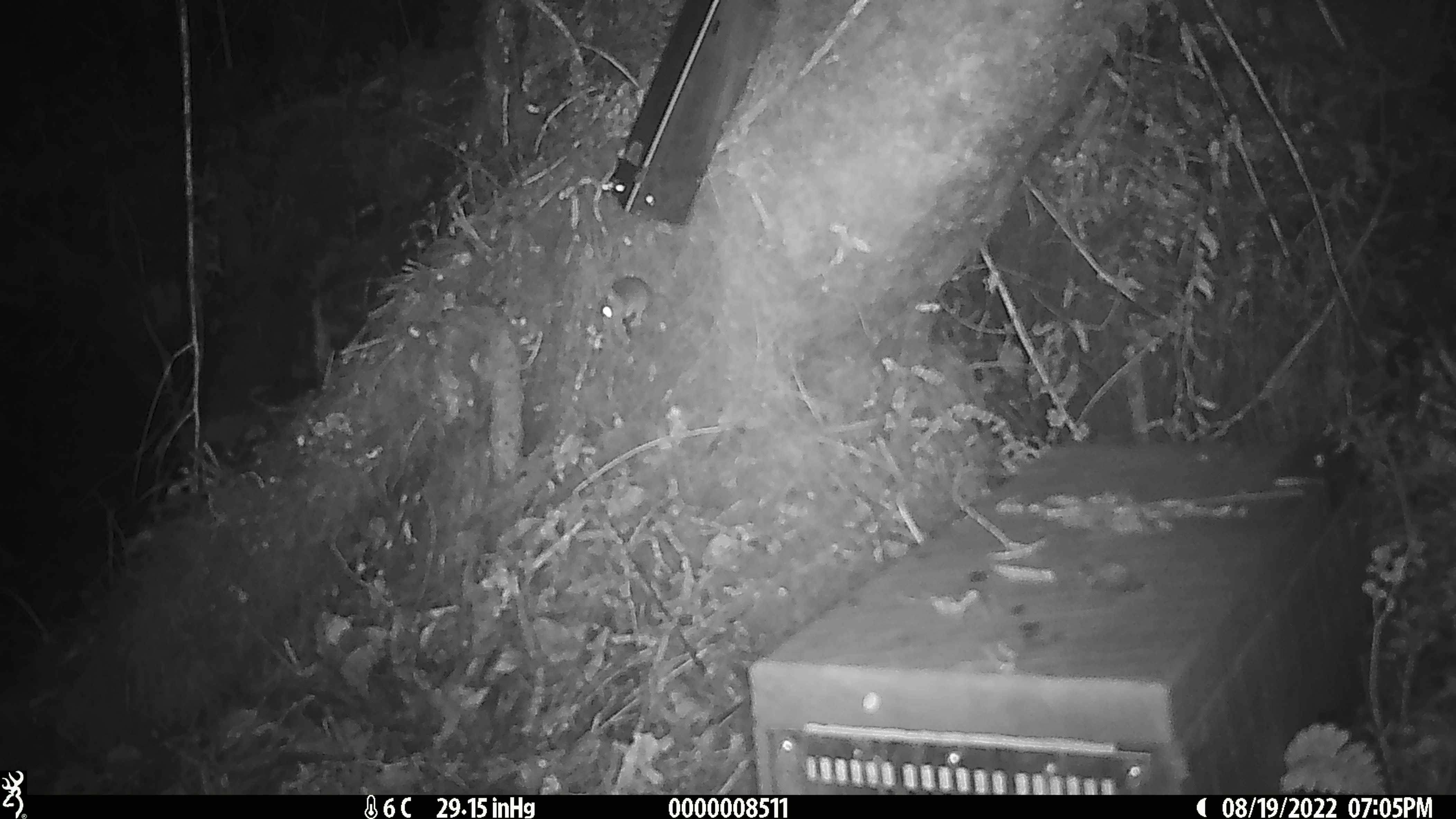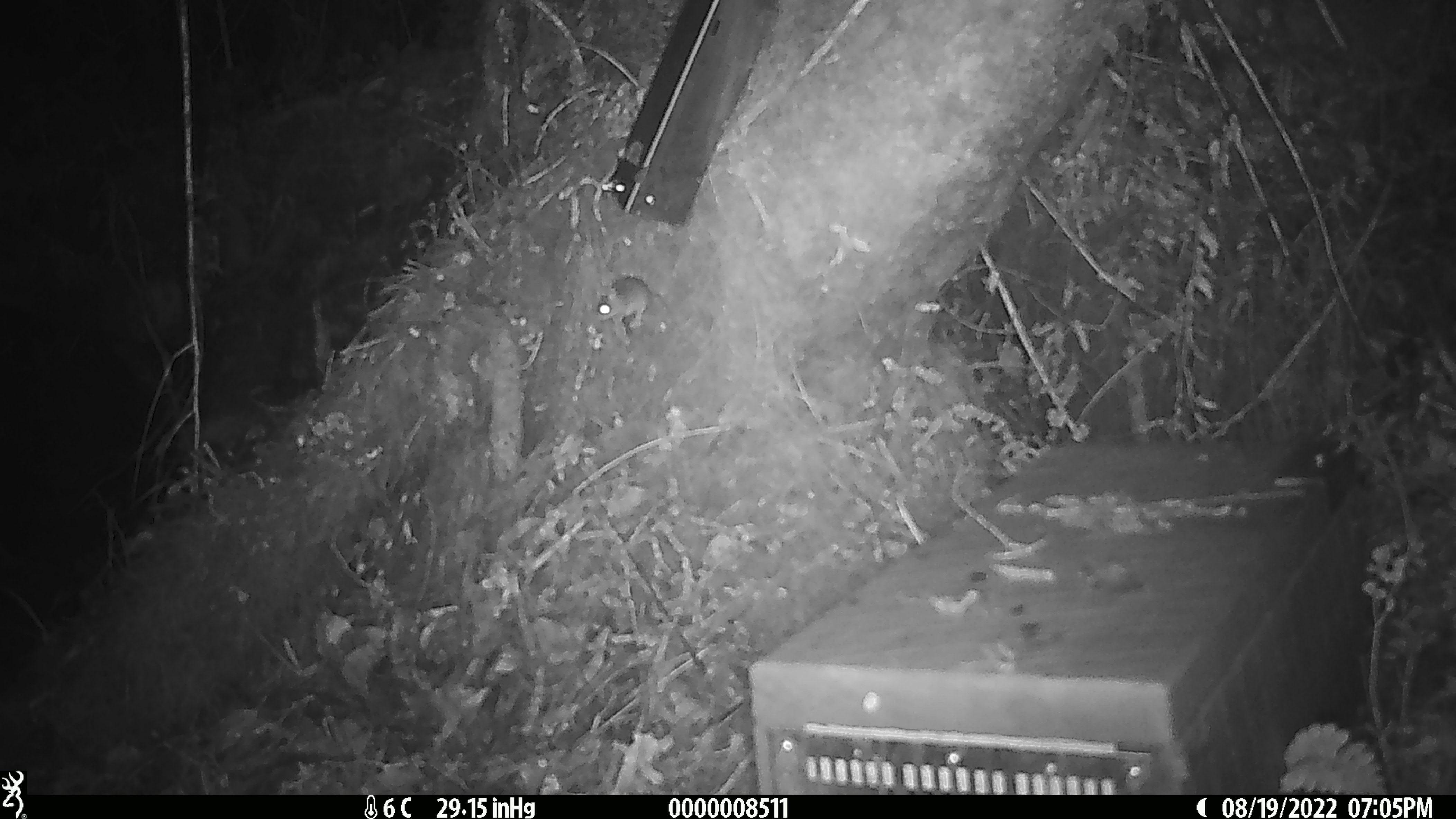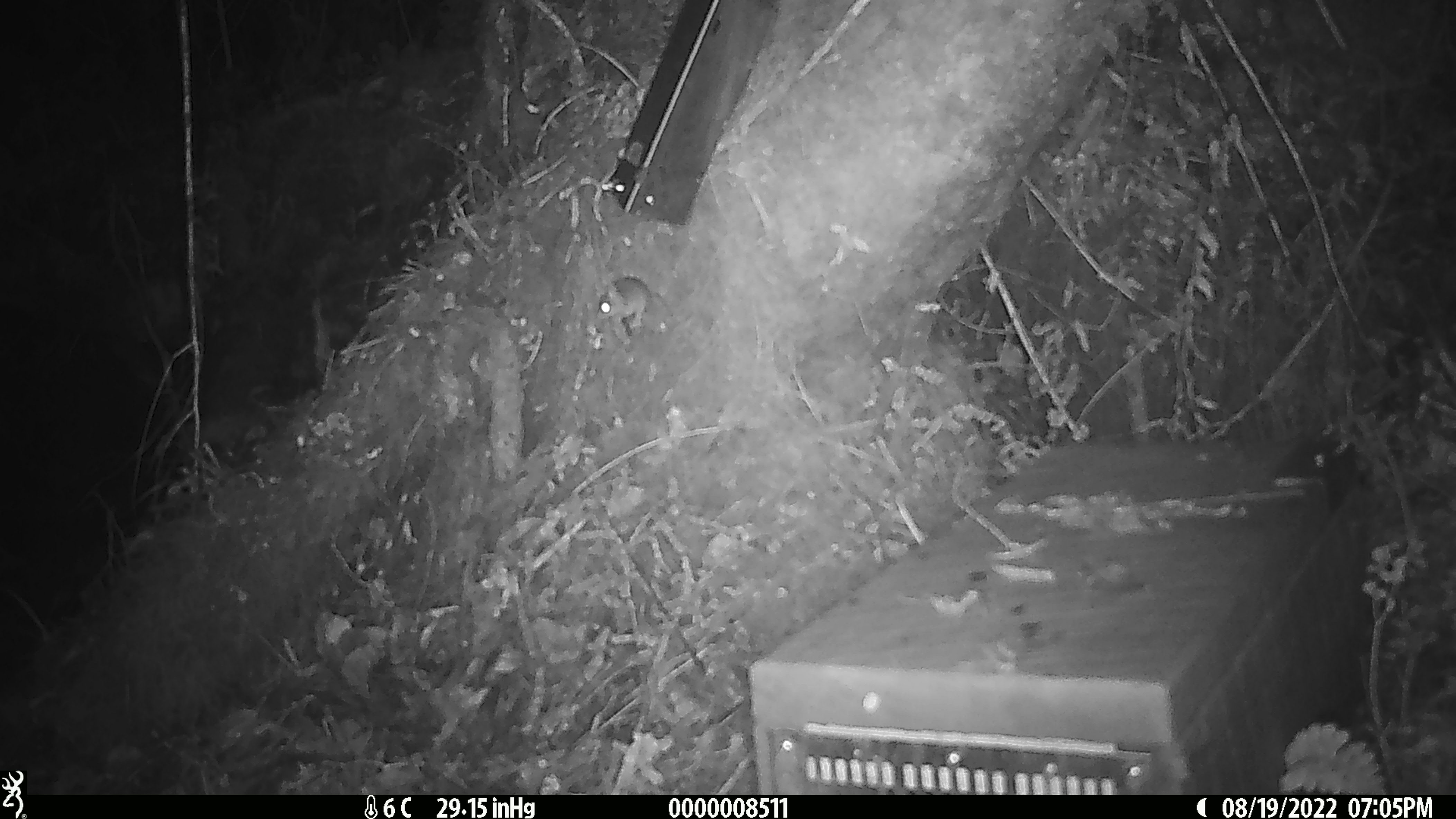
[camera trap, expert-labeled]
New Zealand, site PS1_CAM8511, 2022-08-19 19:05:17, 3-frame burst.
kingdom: Animalia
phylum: Chordata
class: Mammalia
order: Rodentia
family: Muridae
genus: Mus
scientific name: Mus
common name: mouse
Mouse (Mus).